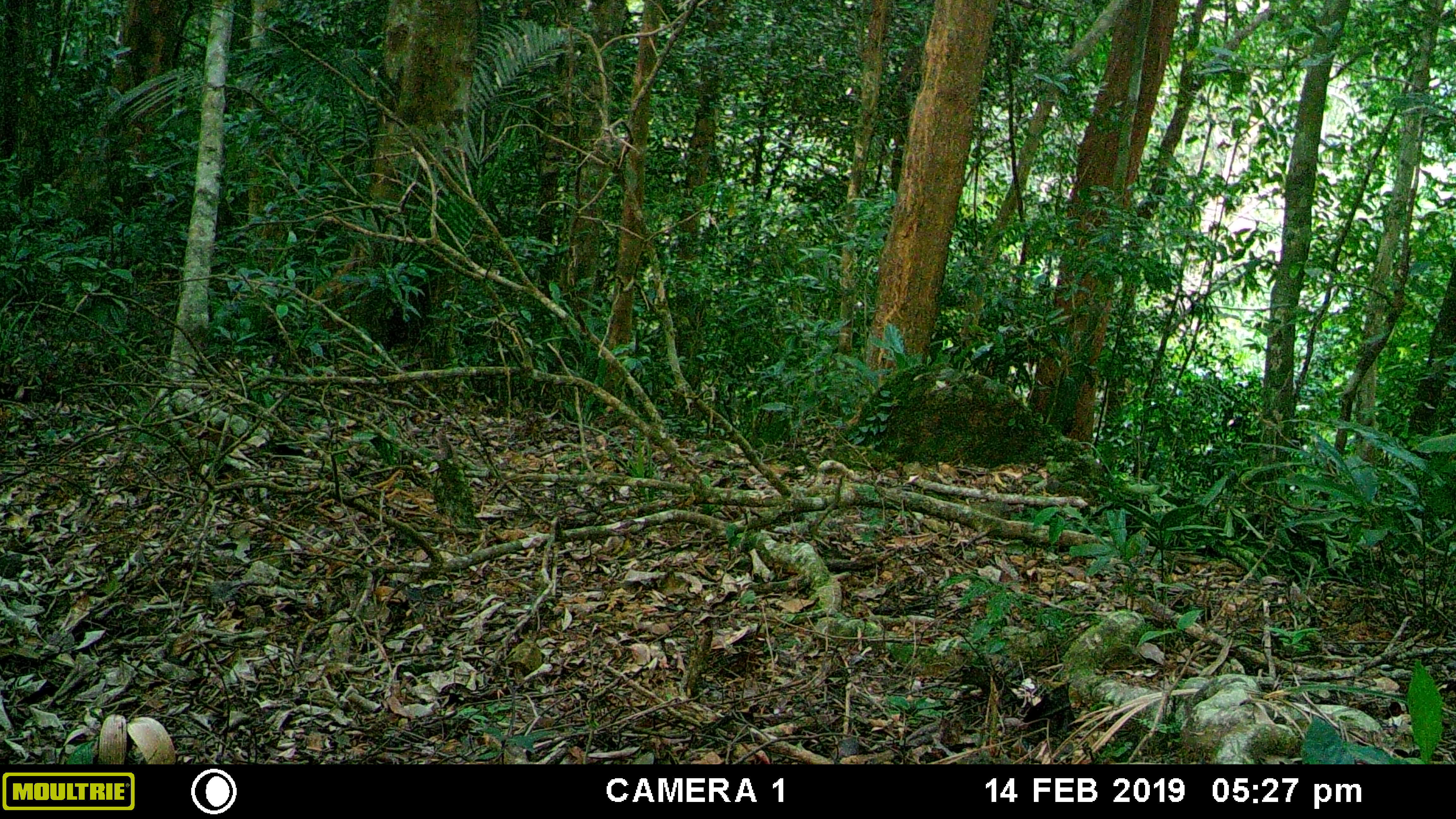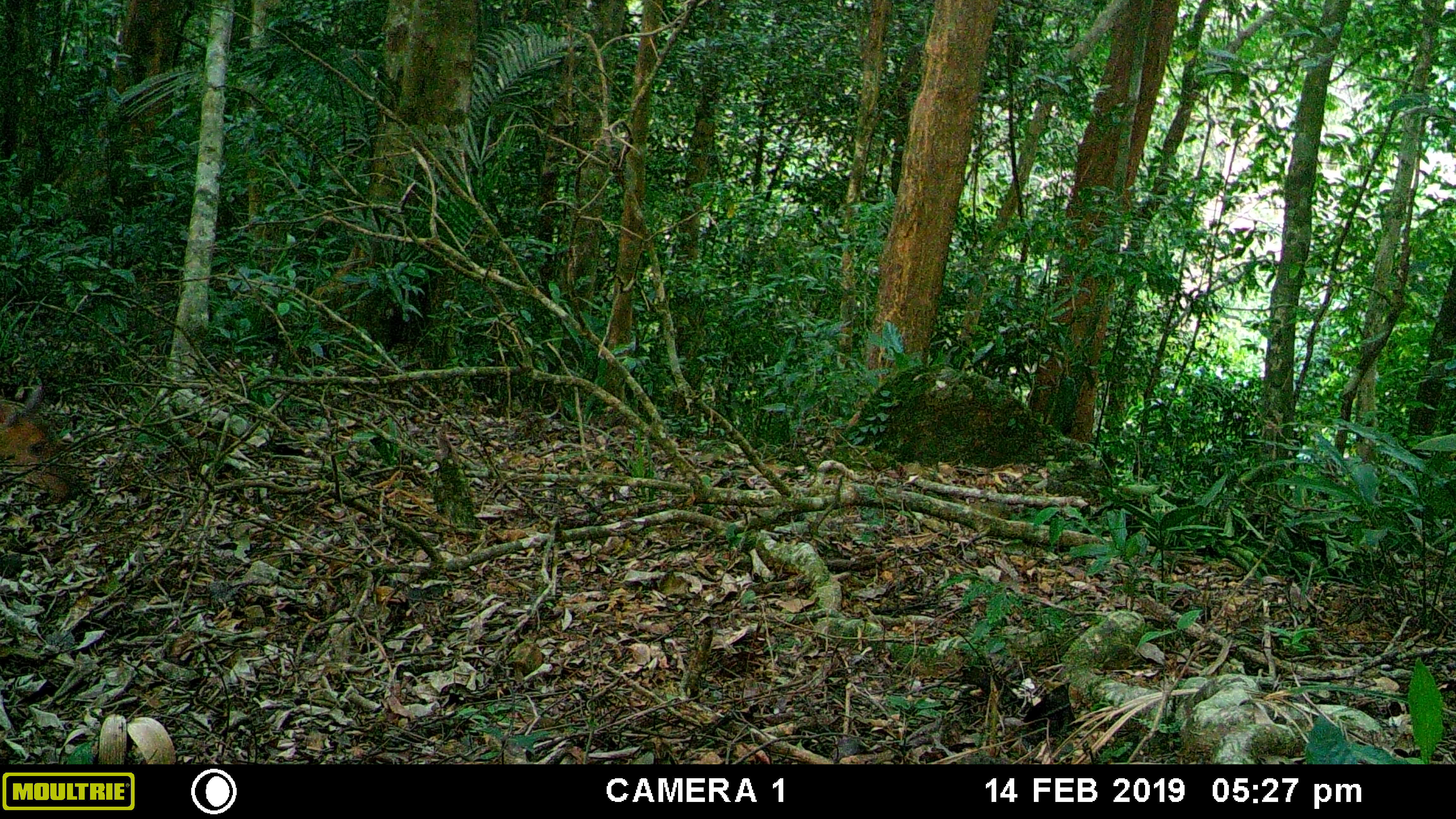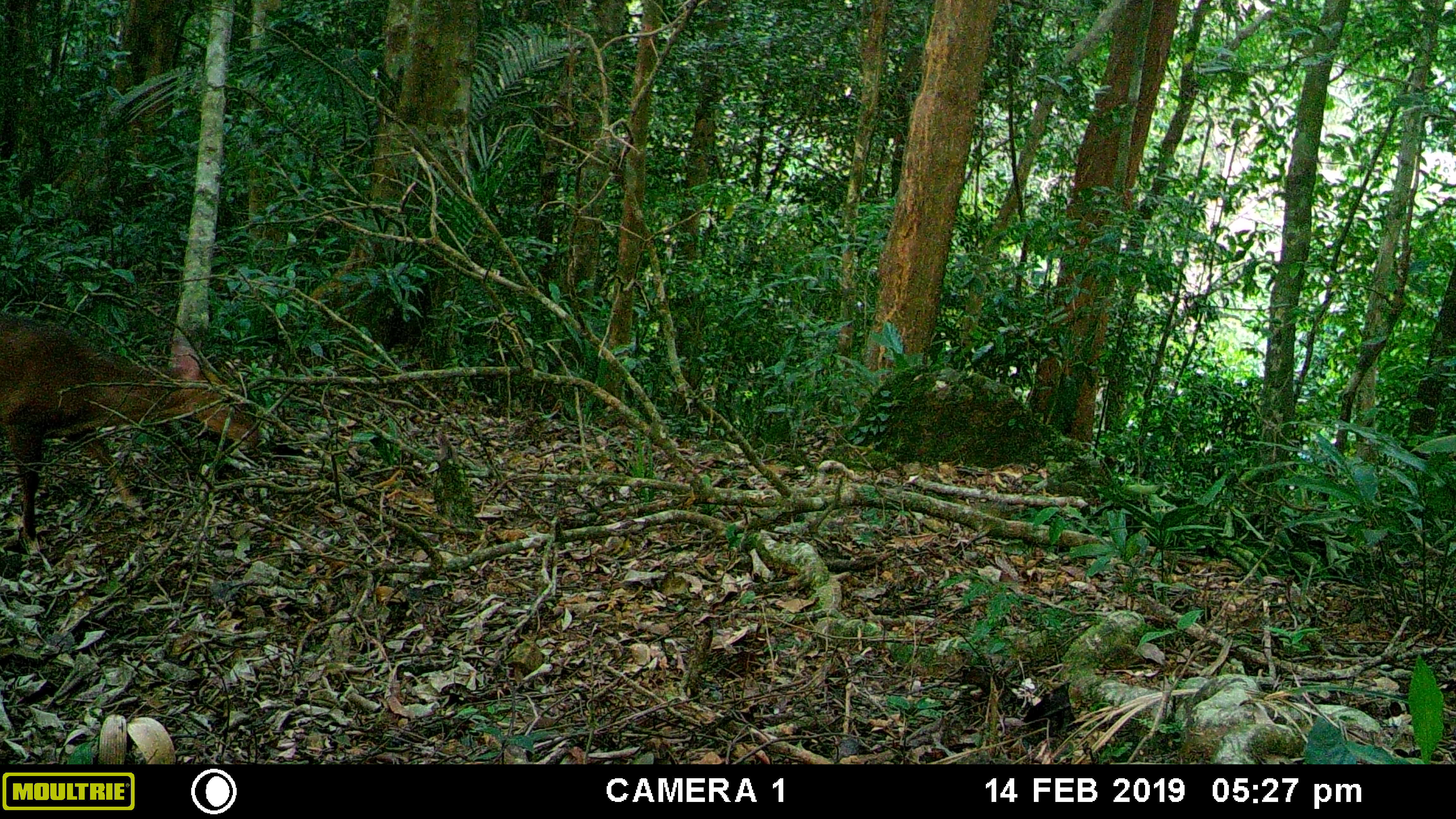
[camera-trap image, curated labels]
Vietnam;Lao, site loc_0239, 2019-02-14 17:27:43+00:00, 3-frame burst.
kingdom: Animalia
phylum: Chordata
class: Mammalia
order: Artiodactyla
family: Cervidae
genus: Muntiacus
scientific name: Muntiacus vuquangensis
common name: large-antlered muntjac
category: large antlered muntjac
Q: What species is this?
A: Large antlered muntjac (large-antlered muntjac) (Muntiacus vuquangensis).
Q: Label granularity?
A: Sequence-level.